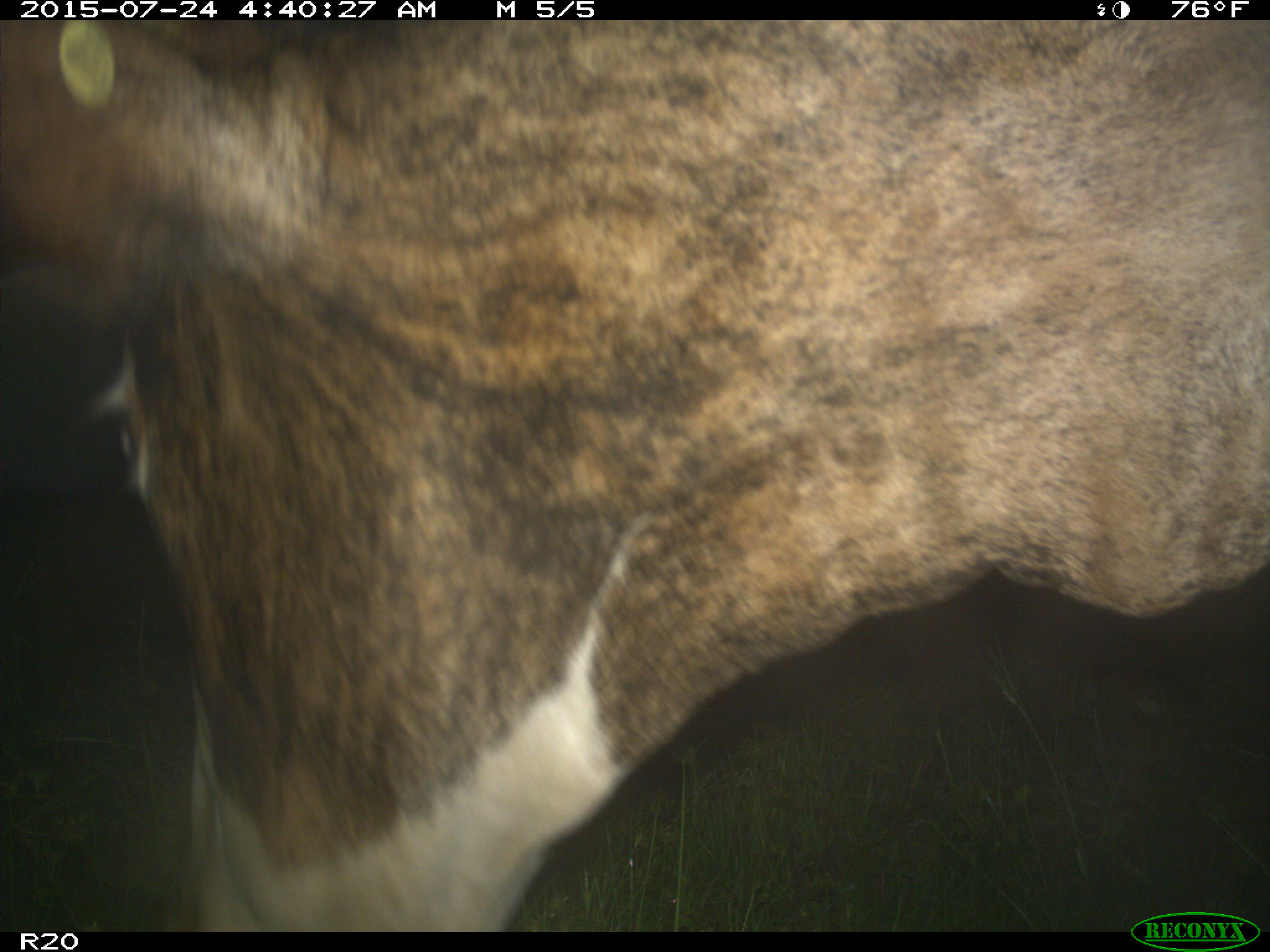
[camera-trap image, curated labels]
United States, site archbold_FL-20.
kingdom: Animalia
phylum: Chordata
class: Mammalia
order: Artiodactyla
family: Bovidae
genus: Bos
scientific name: Bos taurus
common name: domestic cow